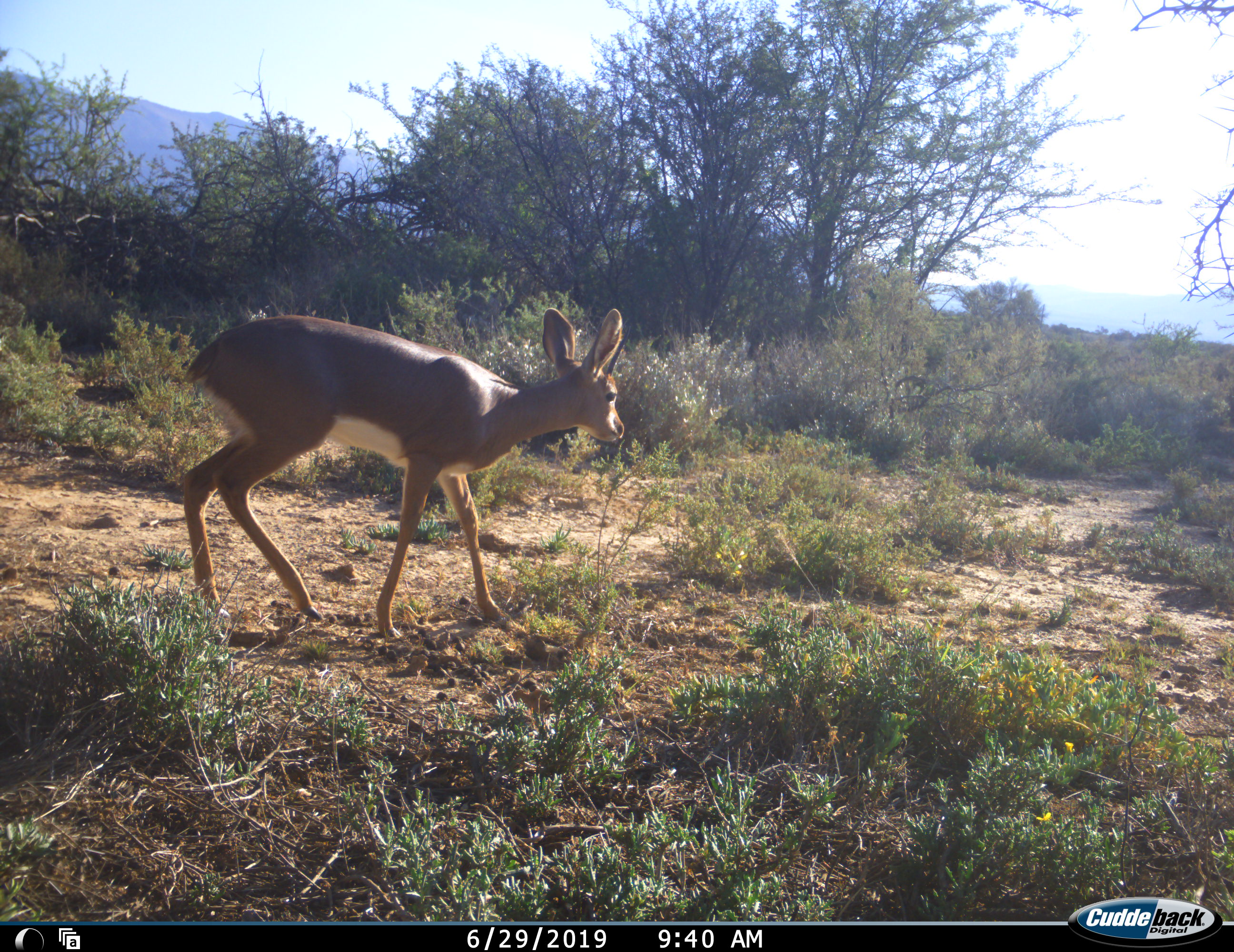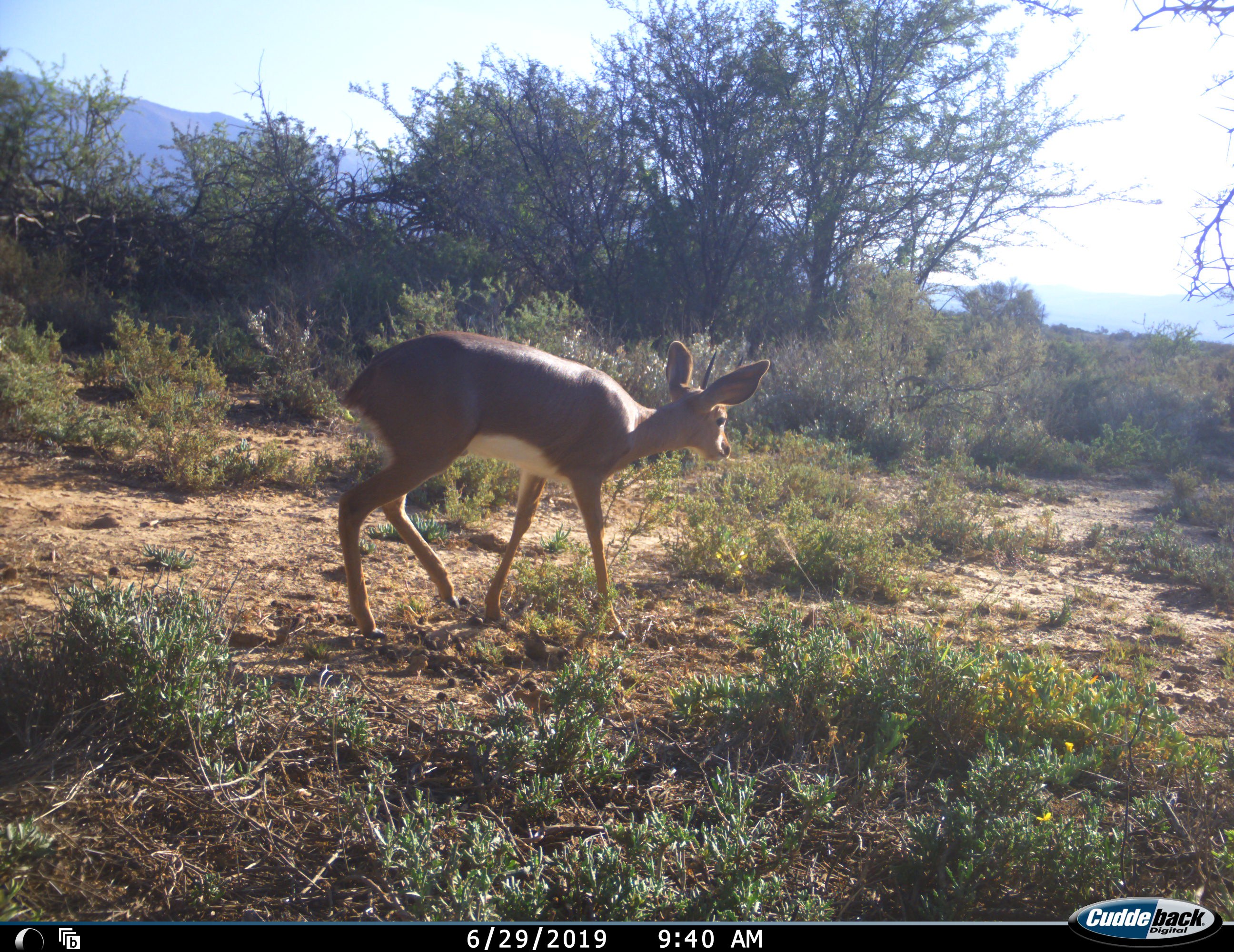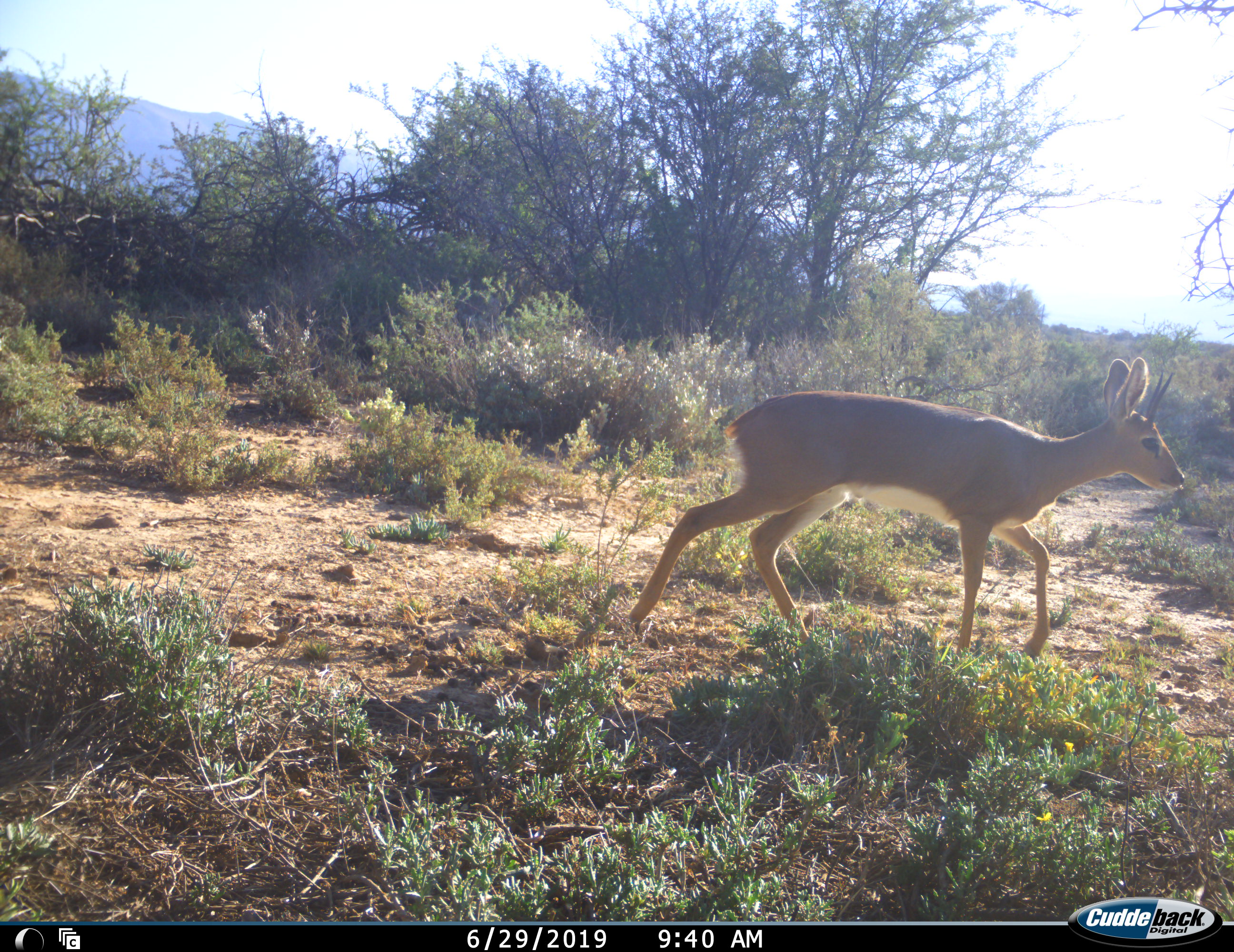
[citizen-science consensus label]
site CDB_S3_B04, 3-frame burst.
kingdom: Animalia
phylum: Chordata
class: Mammalia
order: Artiodactyla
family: Bovidae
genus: Raphicerus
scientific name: Raphicerus campestris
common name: steenbok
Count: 1.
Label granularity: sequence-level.